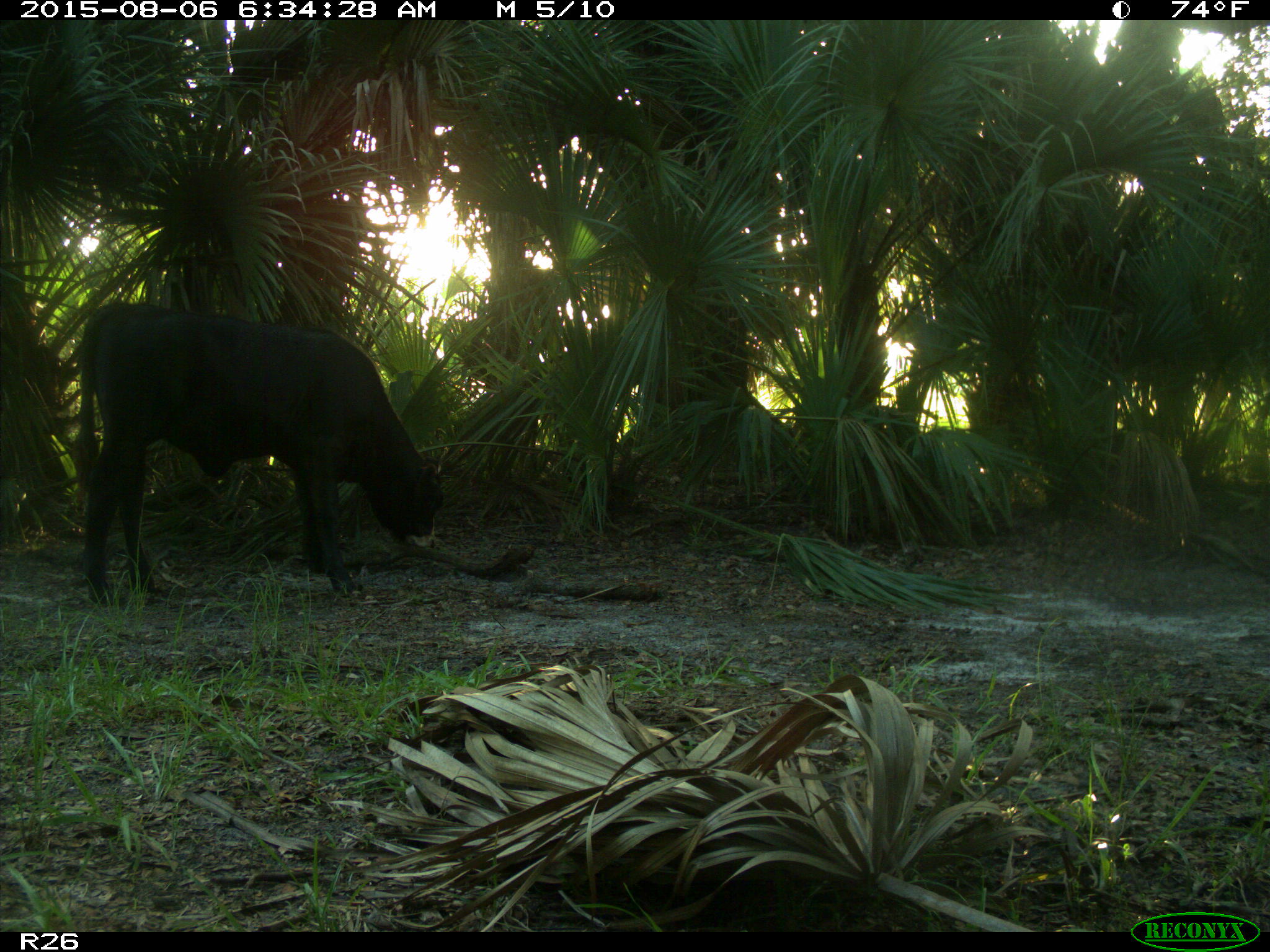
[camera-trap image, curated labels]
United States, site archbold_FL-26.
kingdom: Animalia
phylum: Chordata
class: Mammalia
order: Artiodactyla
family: Bovidae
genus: Bos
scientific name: Bos taurus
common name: domestic cow